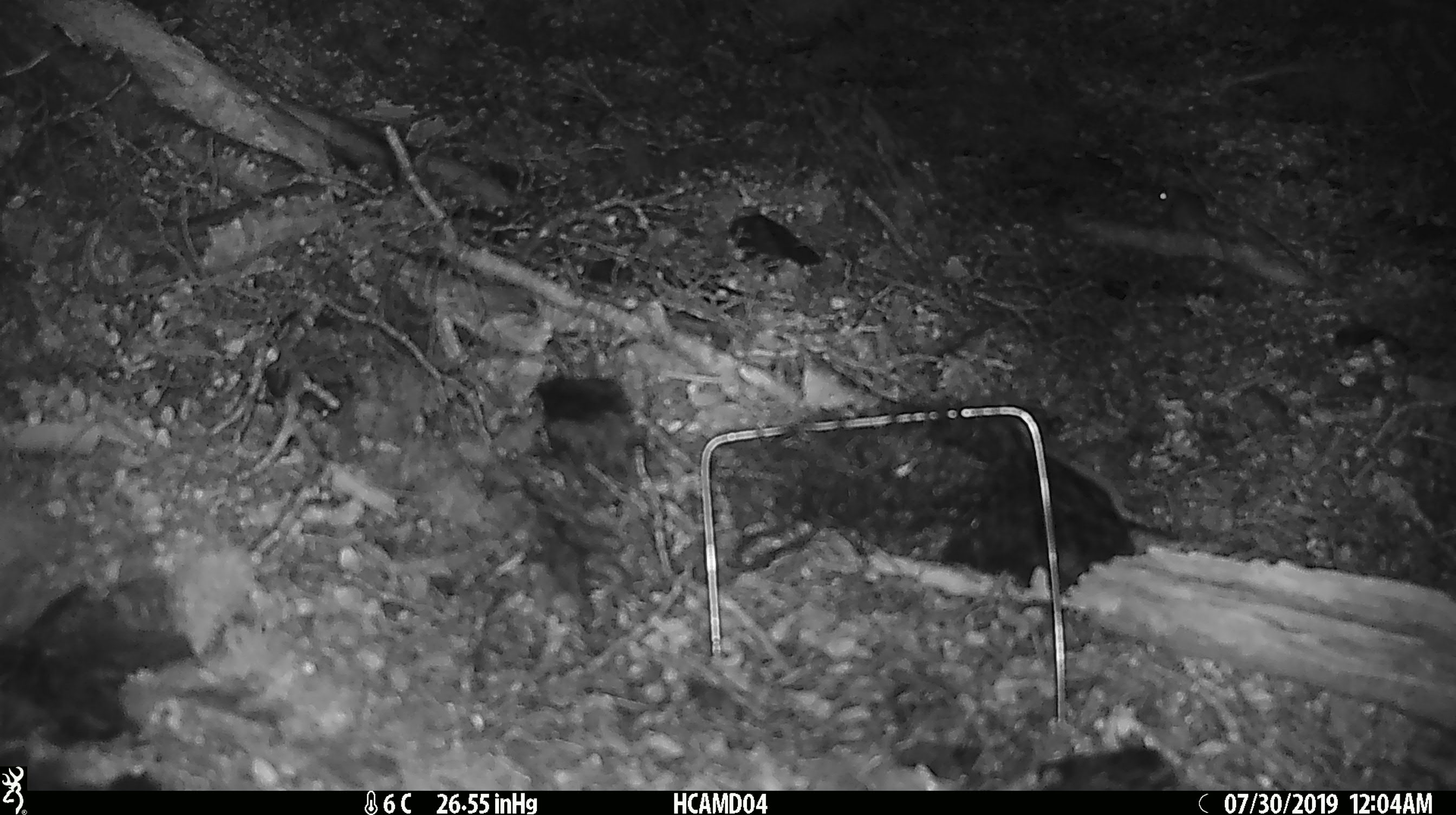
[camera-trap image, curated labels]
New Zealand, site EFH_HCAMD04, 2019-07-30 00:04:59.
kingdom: Animalia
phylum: Chordata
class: Mammalia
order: Rodentia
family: Muridae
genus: Mus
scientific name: Mus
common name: mouse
Mouse (Mus).